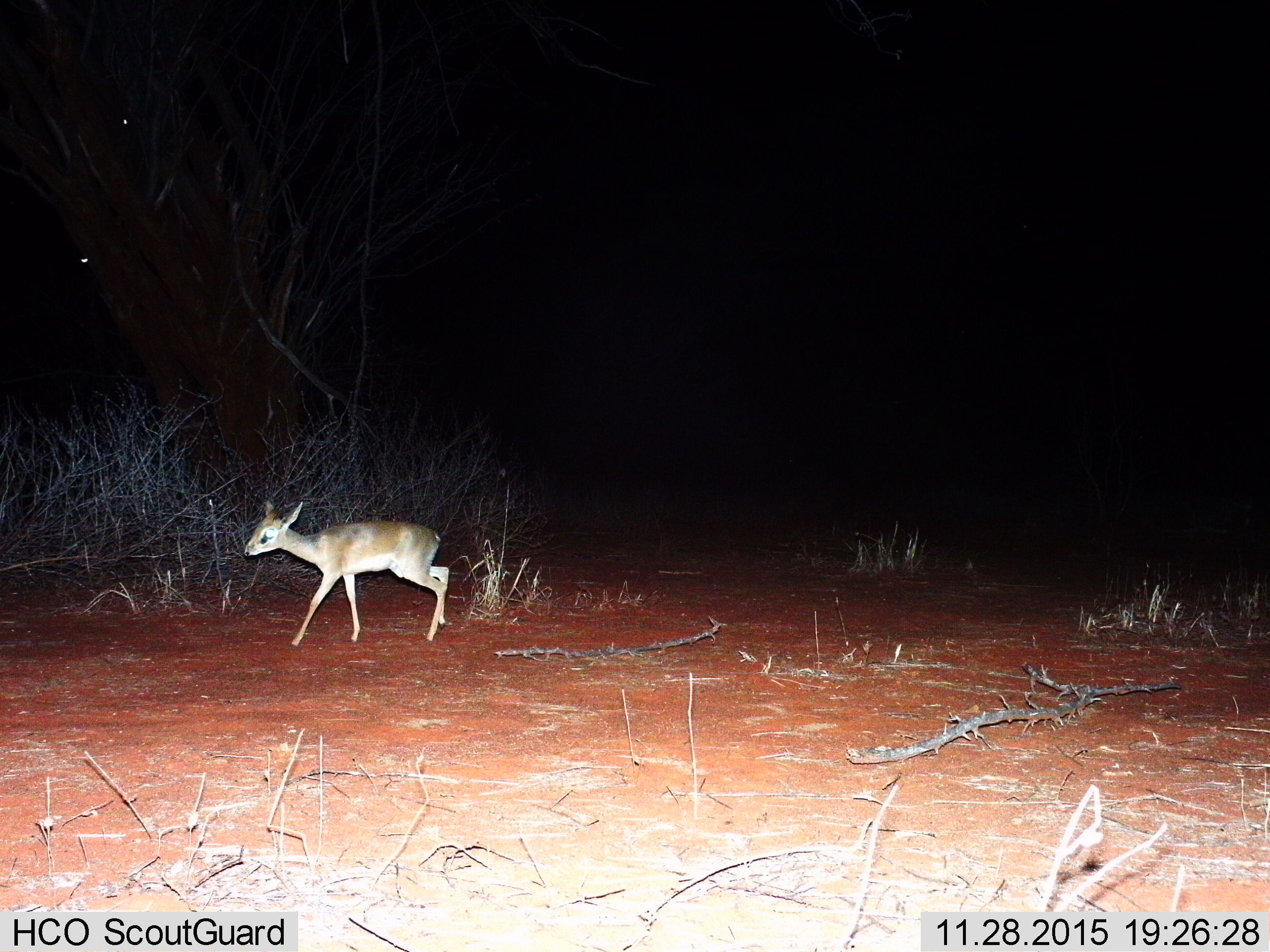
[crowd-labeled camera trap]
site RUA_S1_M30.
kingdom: Animalia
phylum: Chordata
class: Mammalia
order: Artiodactyla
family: Bovidae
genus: Madoqua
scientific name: Madoqua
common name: dik-dik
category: dikdik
Dikdik (dik-dik) (Madoqua), count 1. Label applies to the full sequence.